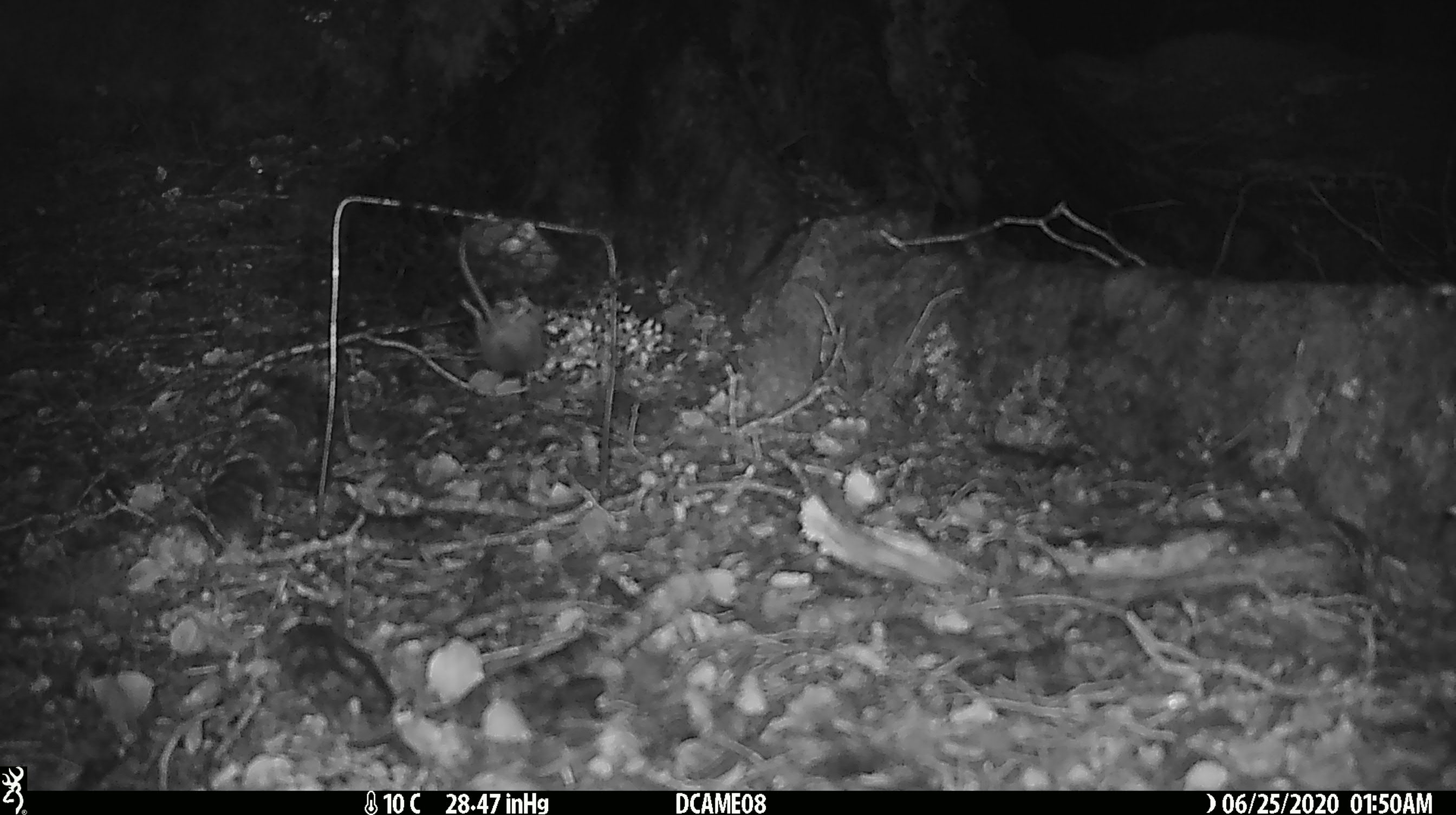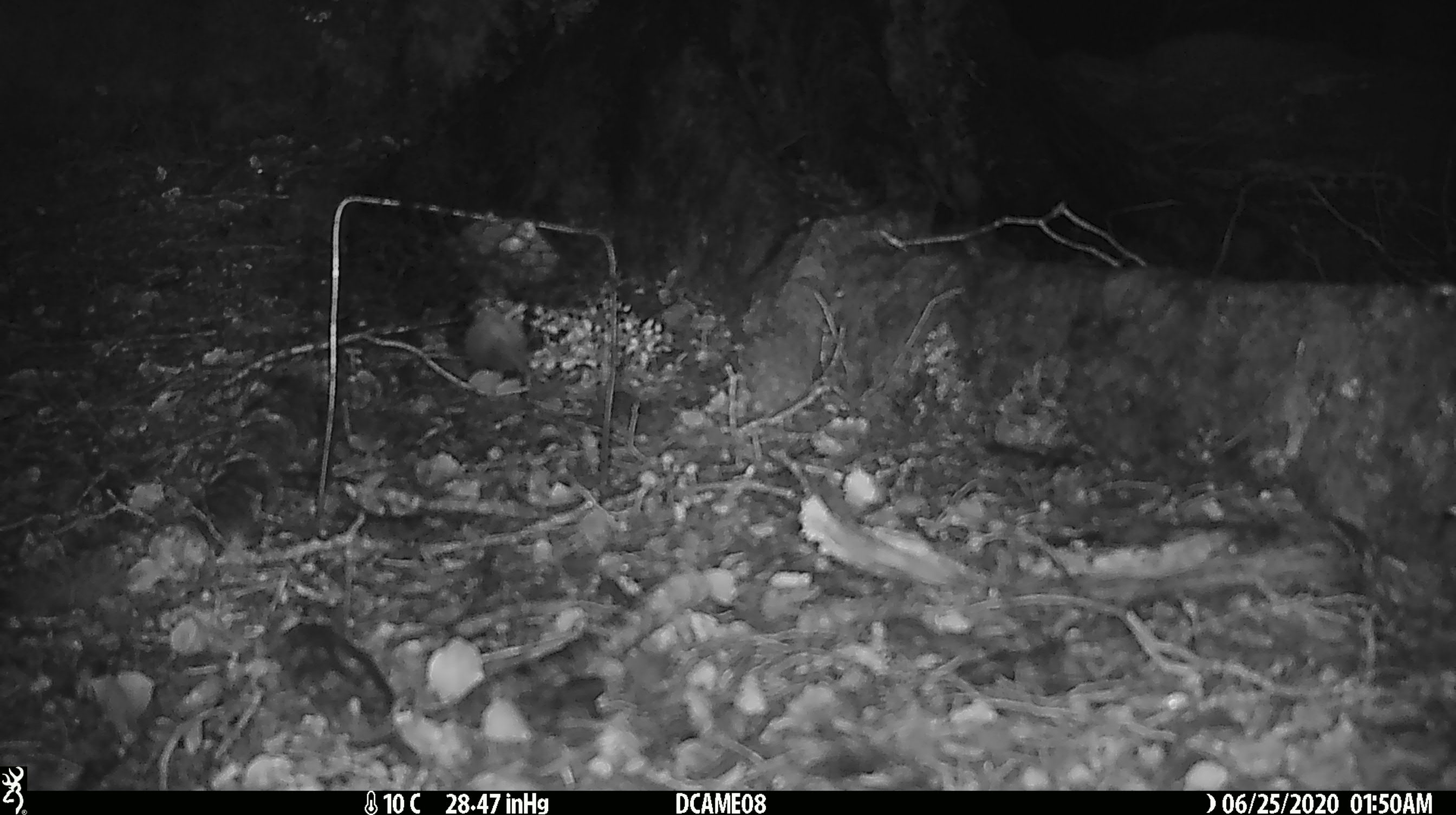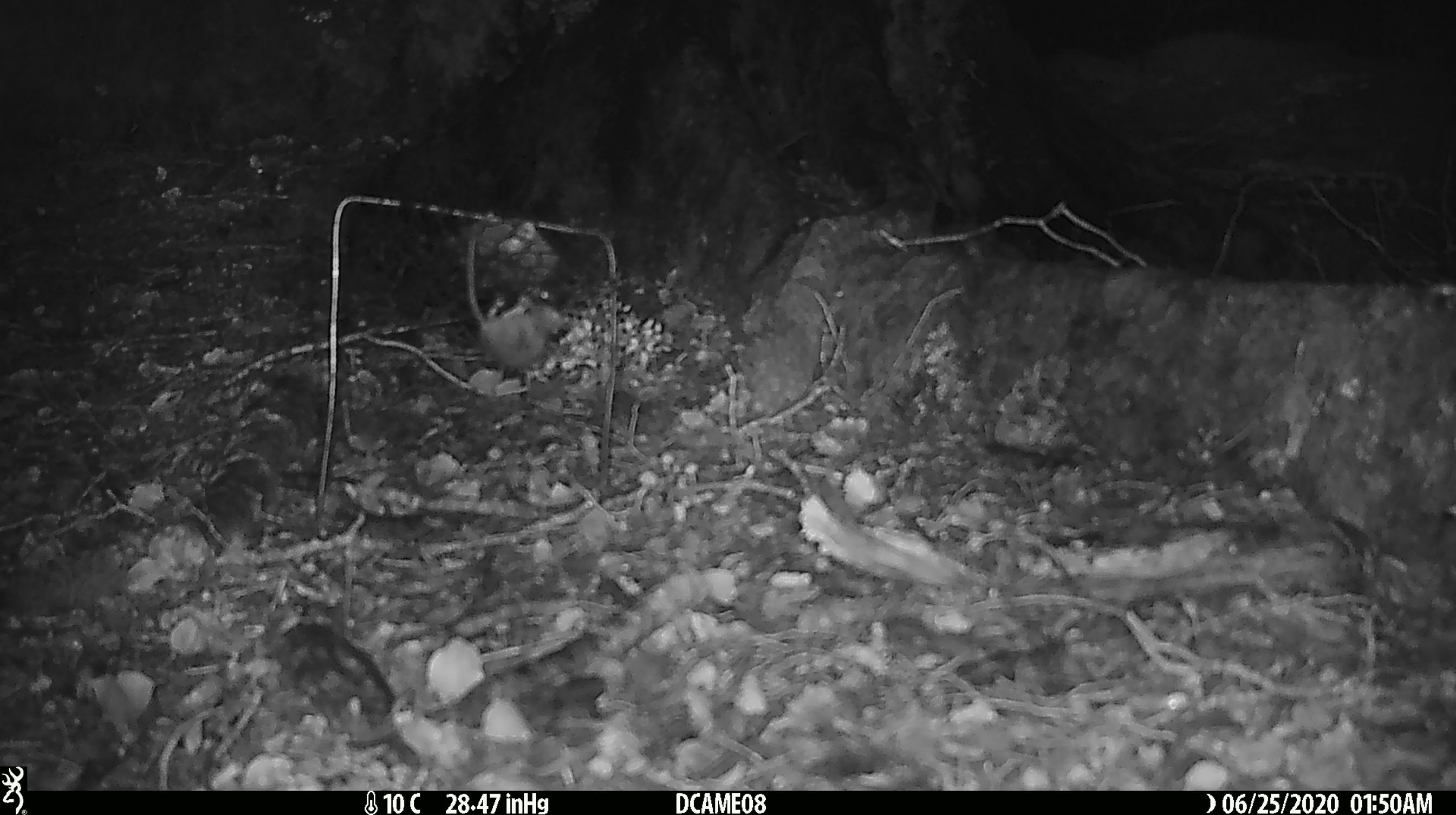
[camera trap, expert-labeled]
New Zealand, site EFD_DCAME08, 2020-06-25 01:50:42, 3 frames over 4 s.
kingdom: Animalia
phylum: Chordata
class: Mammalia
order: Rodentia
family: Muridae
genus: Mus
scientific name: Mus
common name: mouse